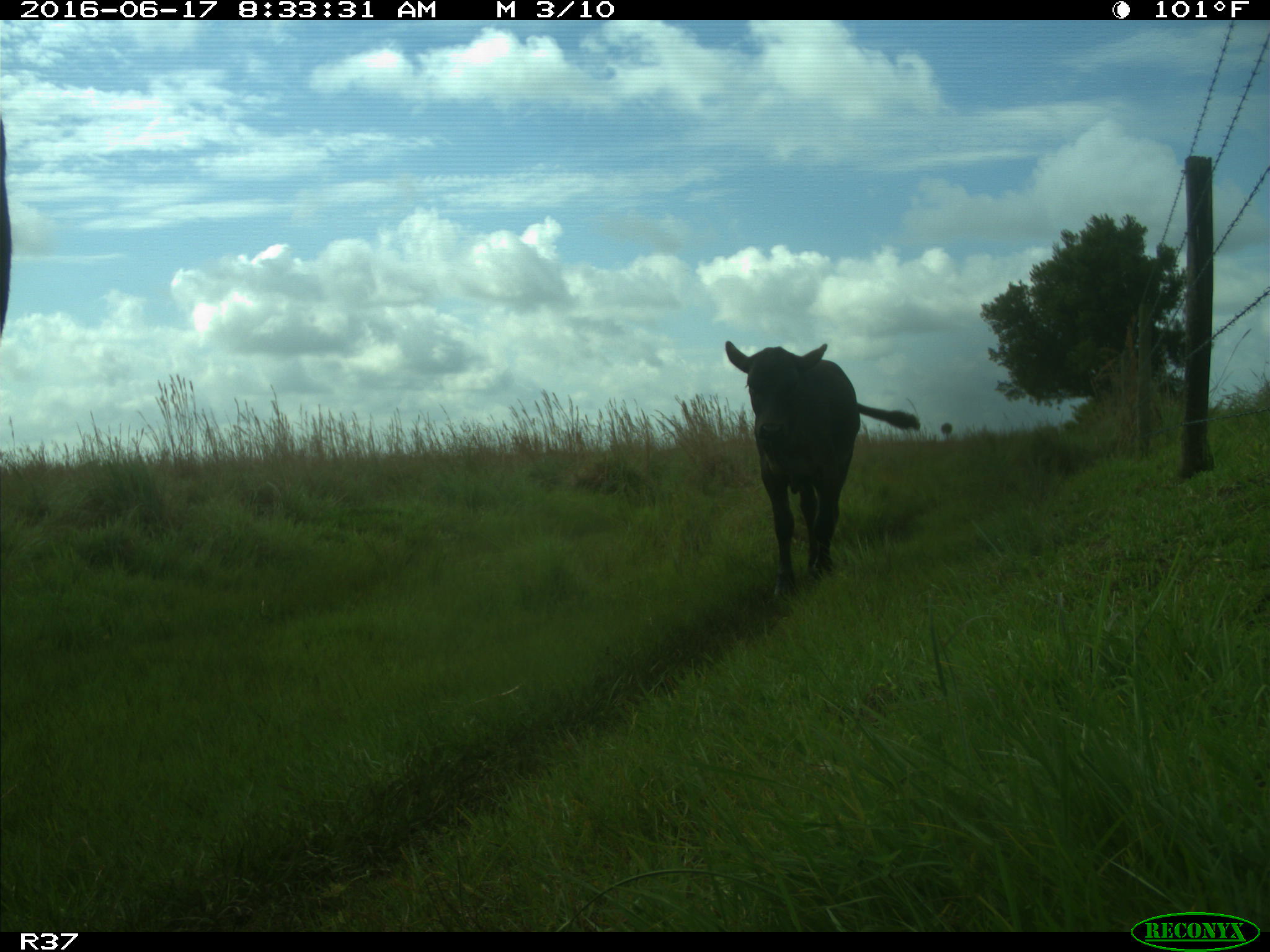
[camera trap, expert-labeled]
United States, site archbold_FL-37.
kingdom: Animalia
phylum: Chordata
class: Mammalia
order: Artiodactyla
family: Bovidae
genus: Bos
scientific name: Bos taurus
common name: domestic cow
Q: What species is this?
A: Bos taurus (domestic cow).